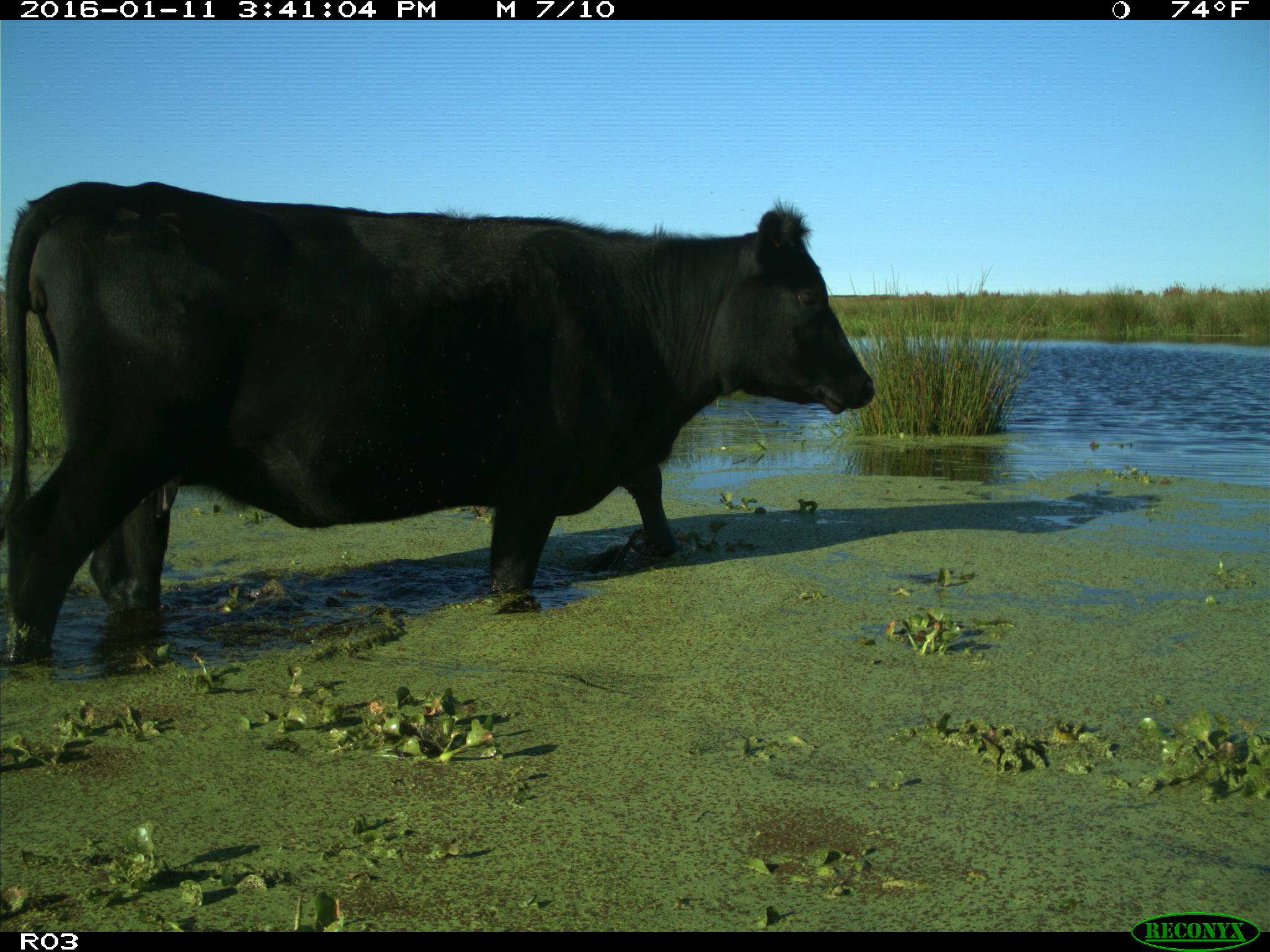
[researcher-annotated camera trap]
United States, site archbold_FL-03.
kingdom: Animalia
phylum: Chordata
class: Mammalia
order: Artiodactyla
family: Bovidae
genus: Bos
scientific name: Bos taurus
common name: domestic cow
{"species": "Bos taurus (domestic cow)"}